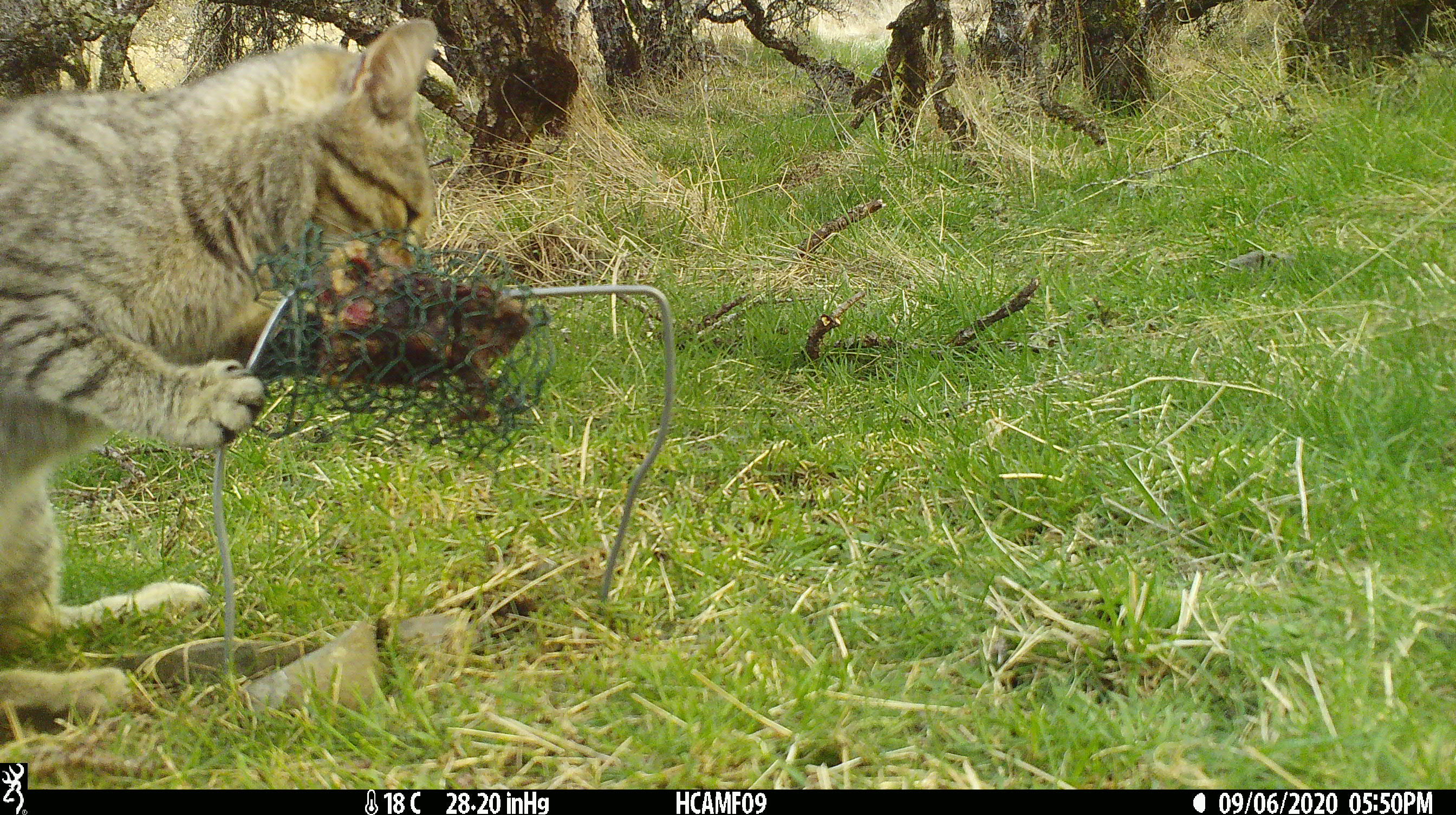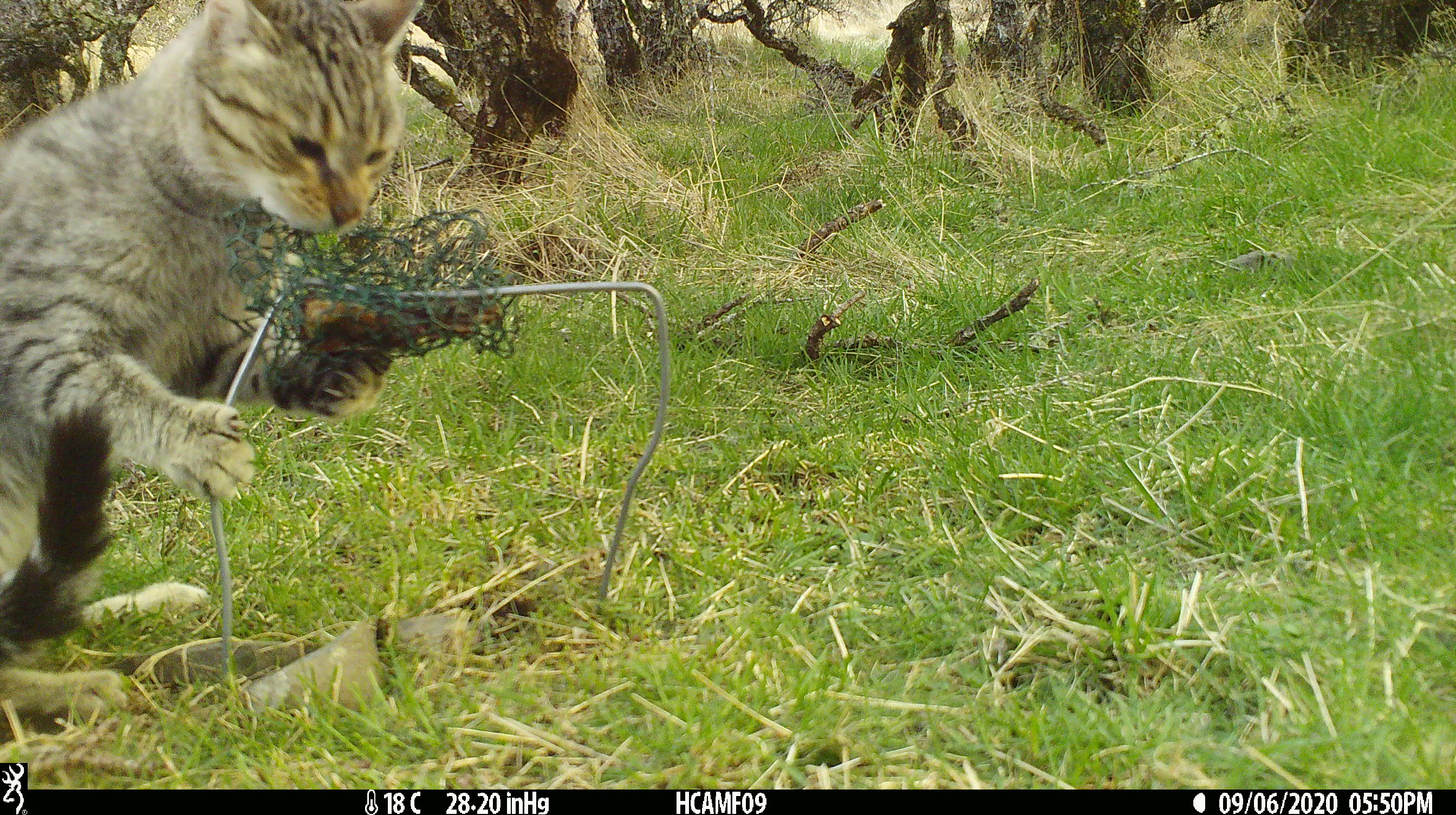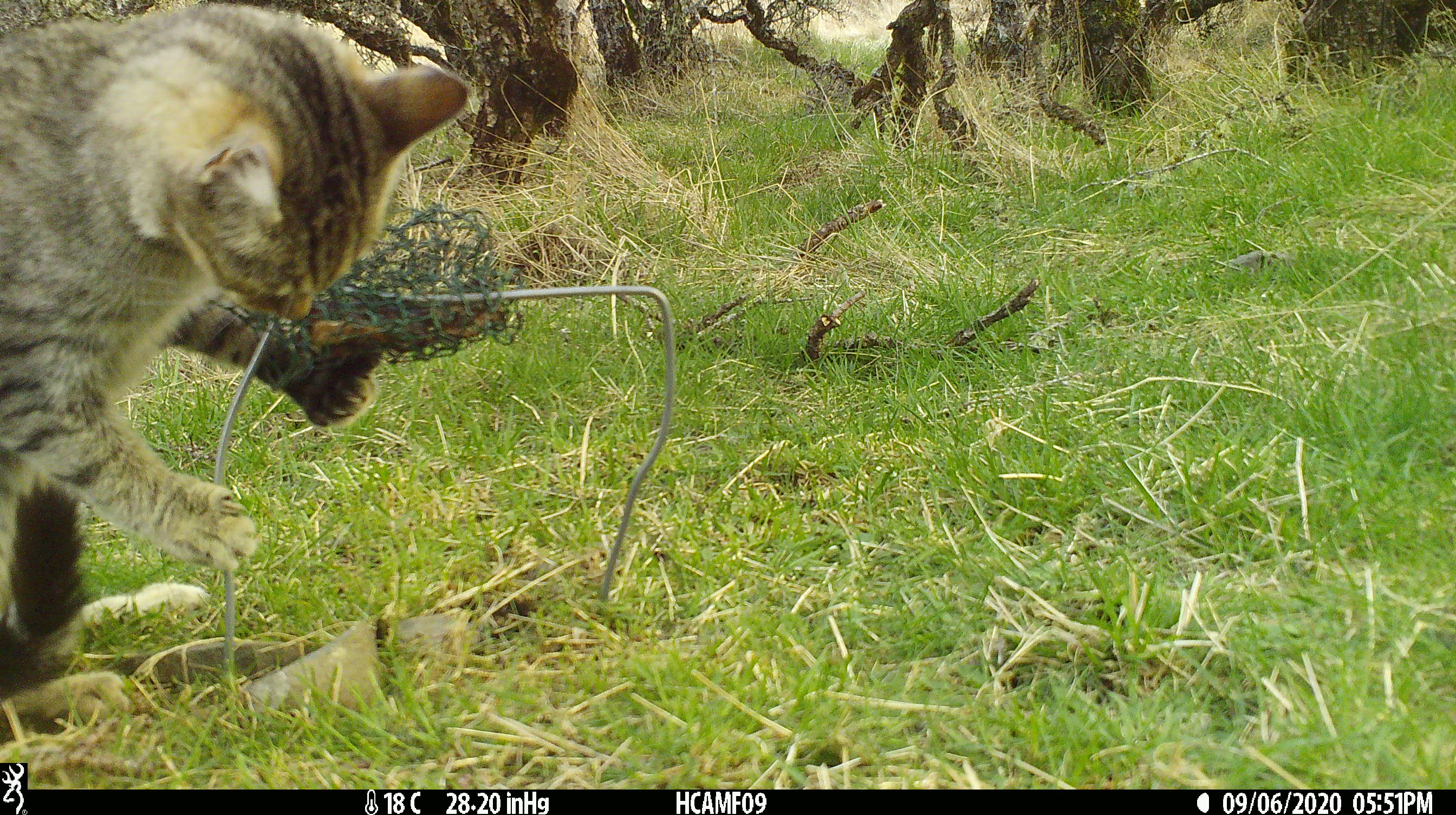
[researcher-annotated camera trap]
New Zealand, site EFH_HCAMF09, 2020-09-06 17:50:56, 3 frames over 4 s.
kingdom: Animalia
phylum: Chordata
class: Mammalia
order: Carnivora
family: Felidae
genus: Felis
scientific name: Felis catus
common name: domestic cat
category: cat